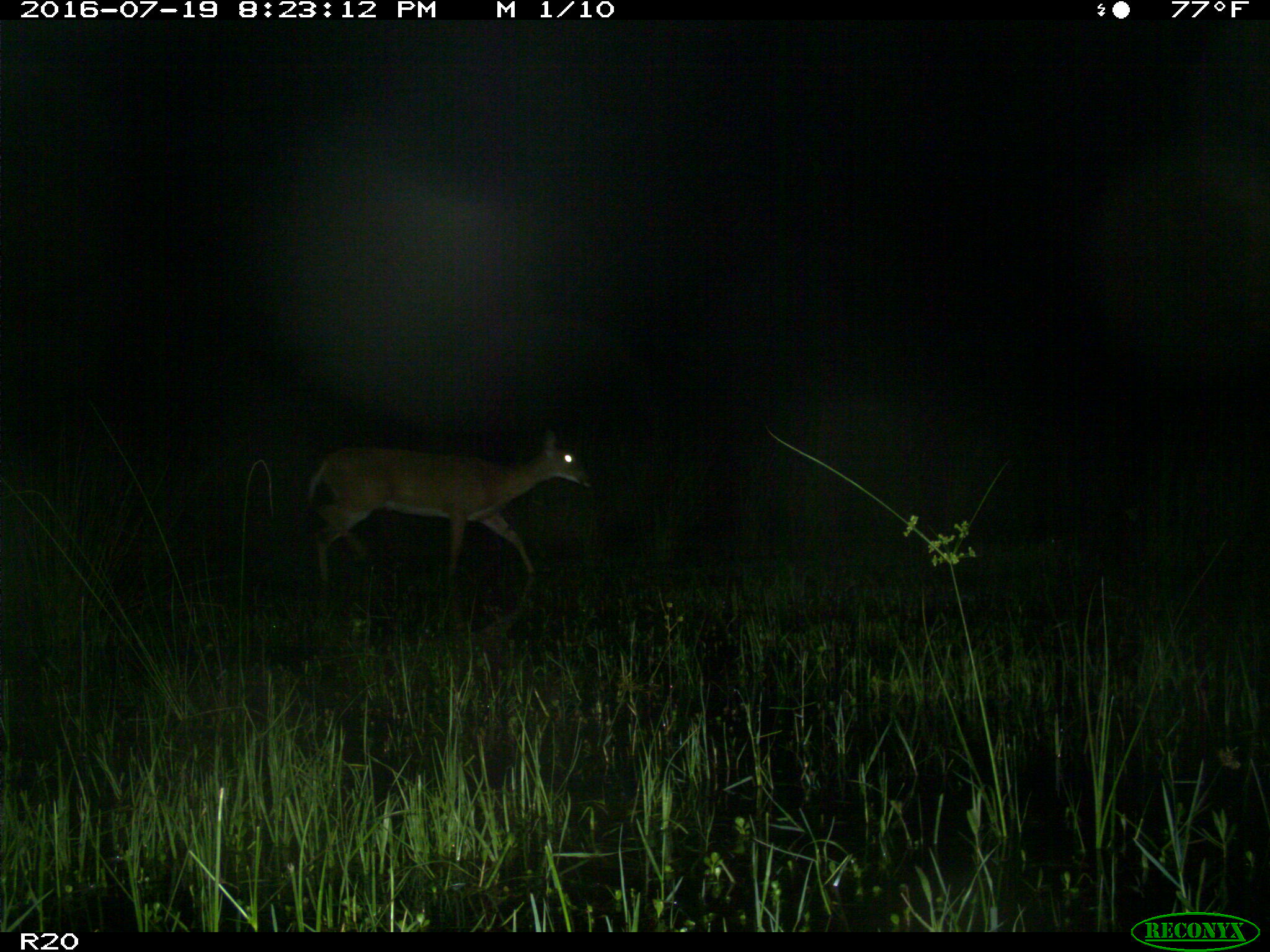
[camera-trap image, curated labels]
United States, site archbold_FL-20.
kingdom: Animalia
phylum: Chordata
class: Mammalia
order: Artiodactyla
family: Cervidae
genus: Odocoileus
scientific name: Odocoileus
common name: deer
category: unidentified deer